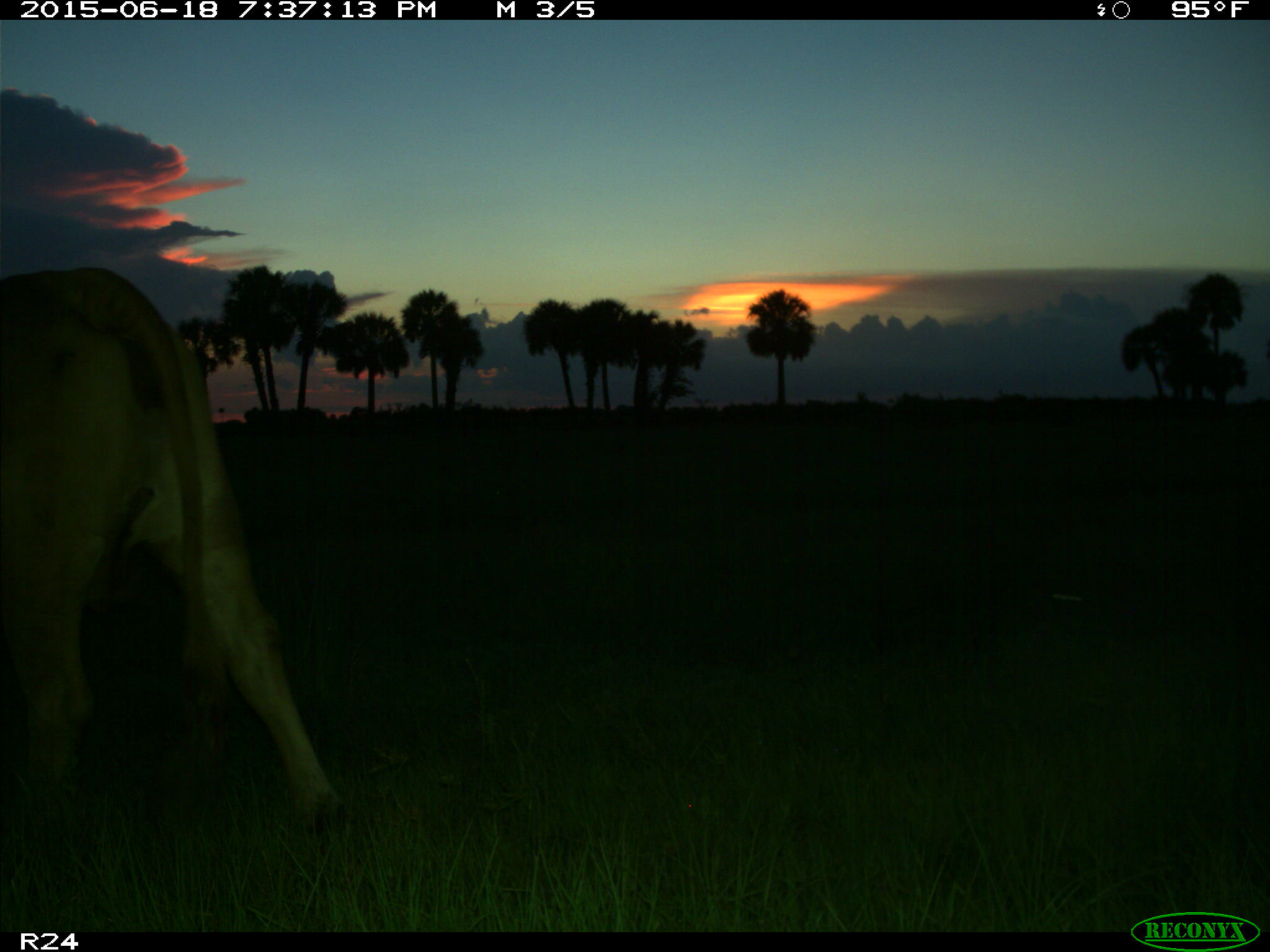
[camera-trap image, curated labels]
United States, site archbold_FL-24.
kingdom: Animalia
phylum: Chordata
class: Mammalia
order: Artiodactyla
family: Bovidae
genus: Bos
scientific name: Bos taurus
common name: domestic cow